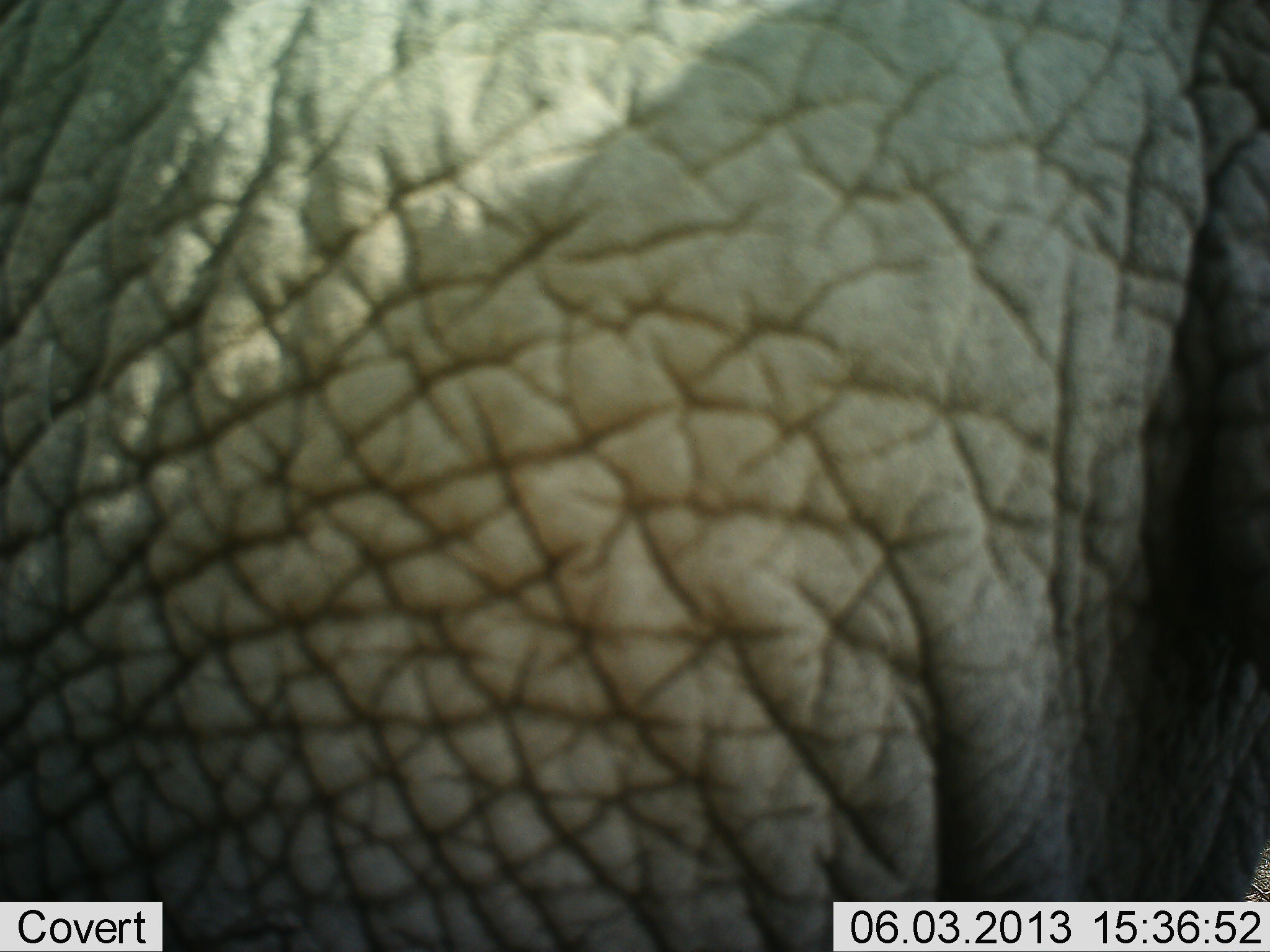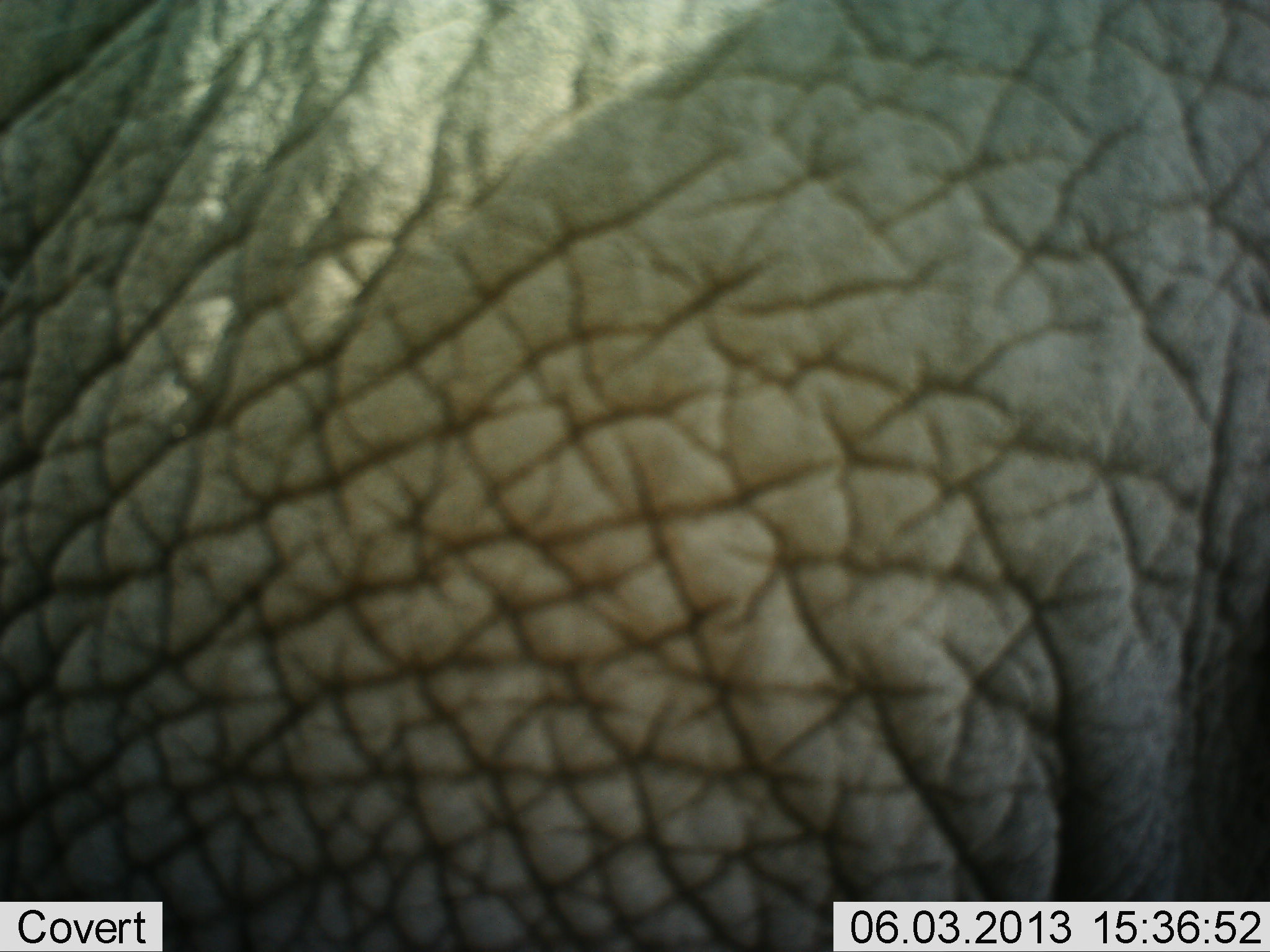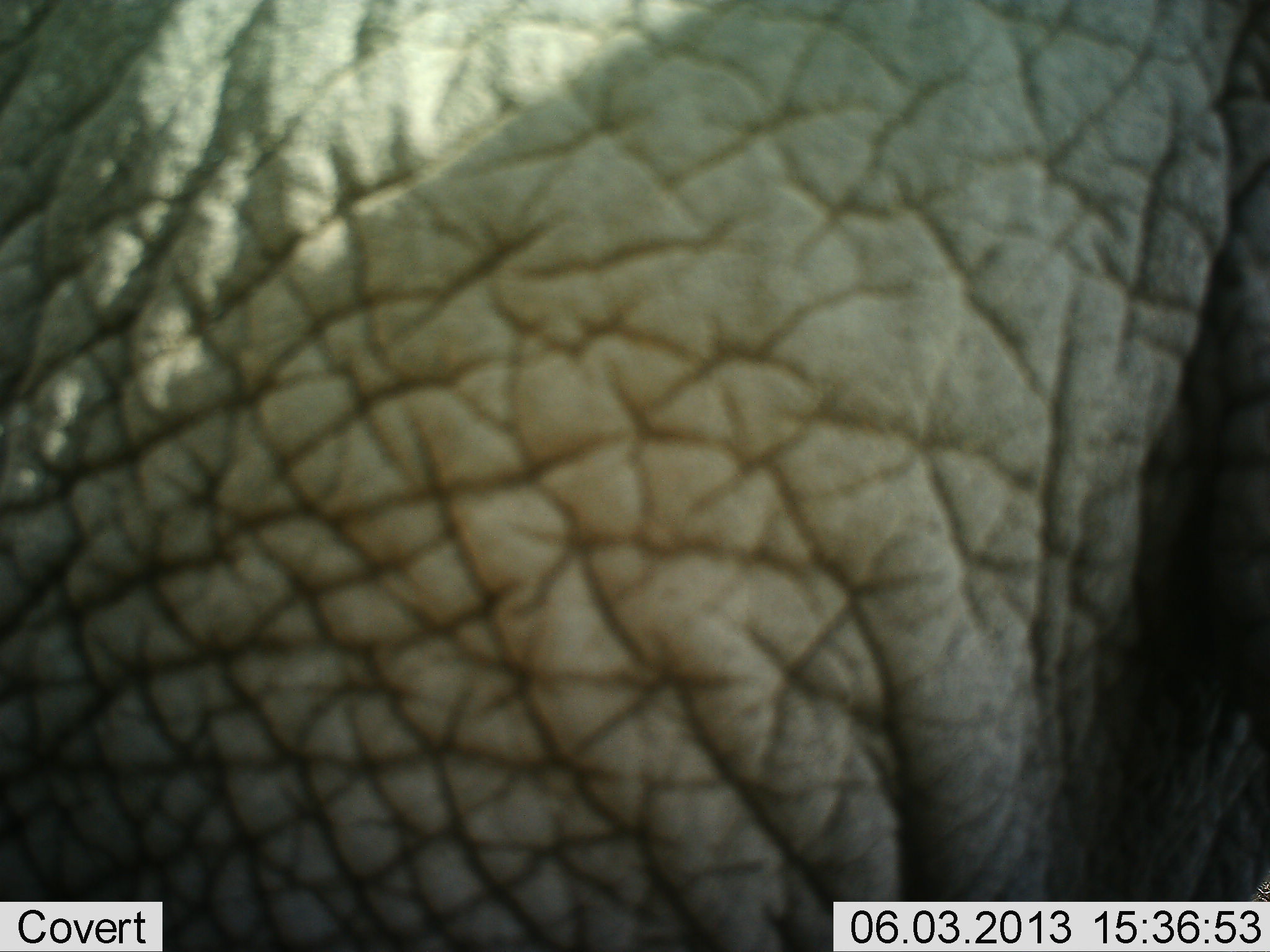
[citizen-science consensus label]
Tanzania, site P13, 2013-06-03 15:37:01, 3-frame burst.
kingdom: Animalia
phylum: Chordata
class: Mammalia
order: Proboscidea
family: Elephantidae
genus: Loxodonta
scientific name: Loxodonta africana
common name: african bush elephant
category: elephant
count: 1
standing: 72%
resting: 6%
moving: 19%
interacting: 3%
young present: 0%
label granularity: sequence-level